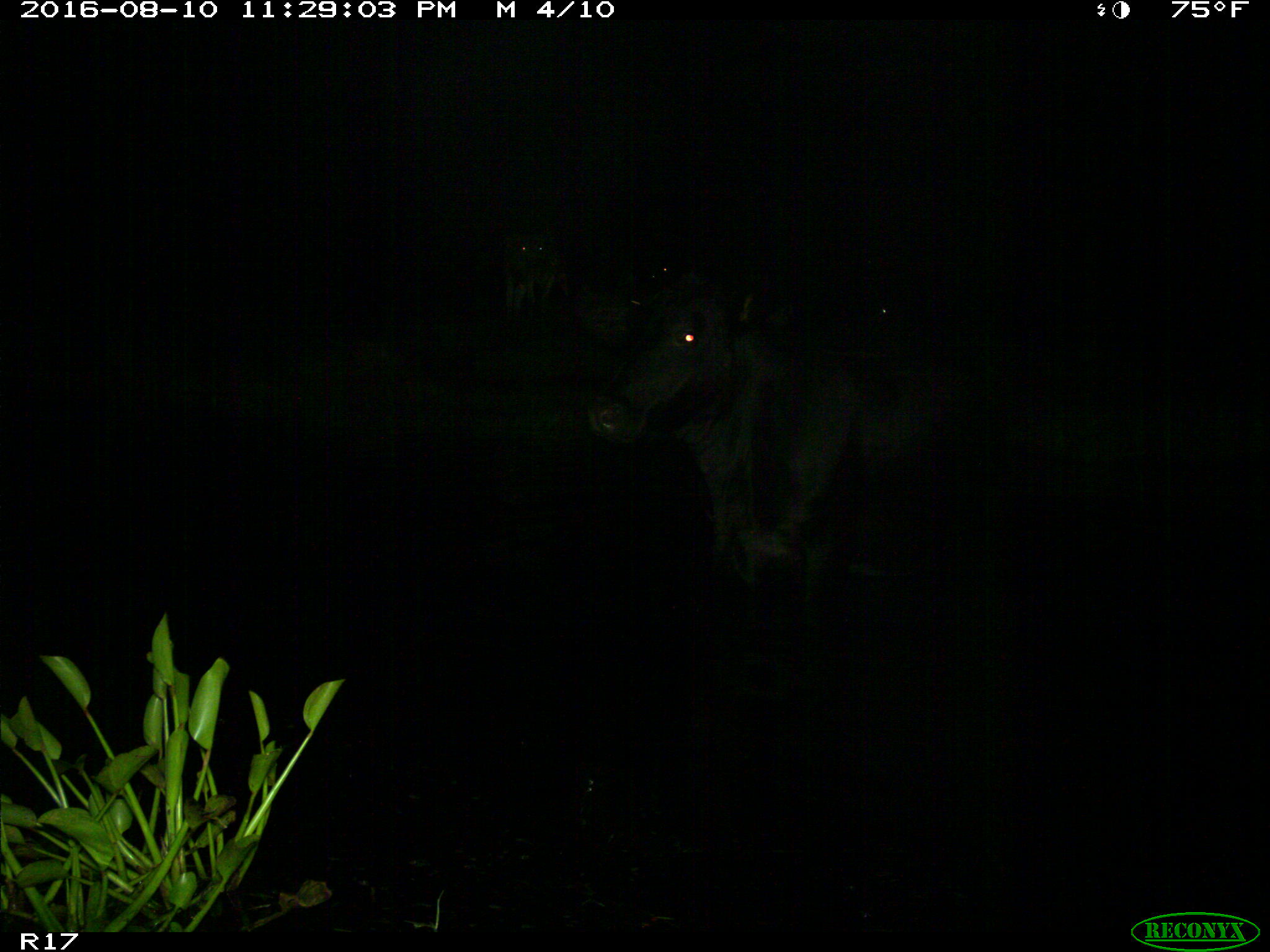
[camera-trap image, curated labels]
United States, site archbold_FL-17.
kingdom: Animalia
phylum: Chordata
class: Mammalia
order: Artiodactyla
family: Bovidae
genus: Bos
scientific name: Bos taurus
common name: domestic cow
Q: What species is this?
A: Bos taurus (domestic cow).